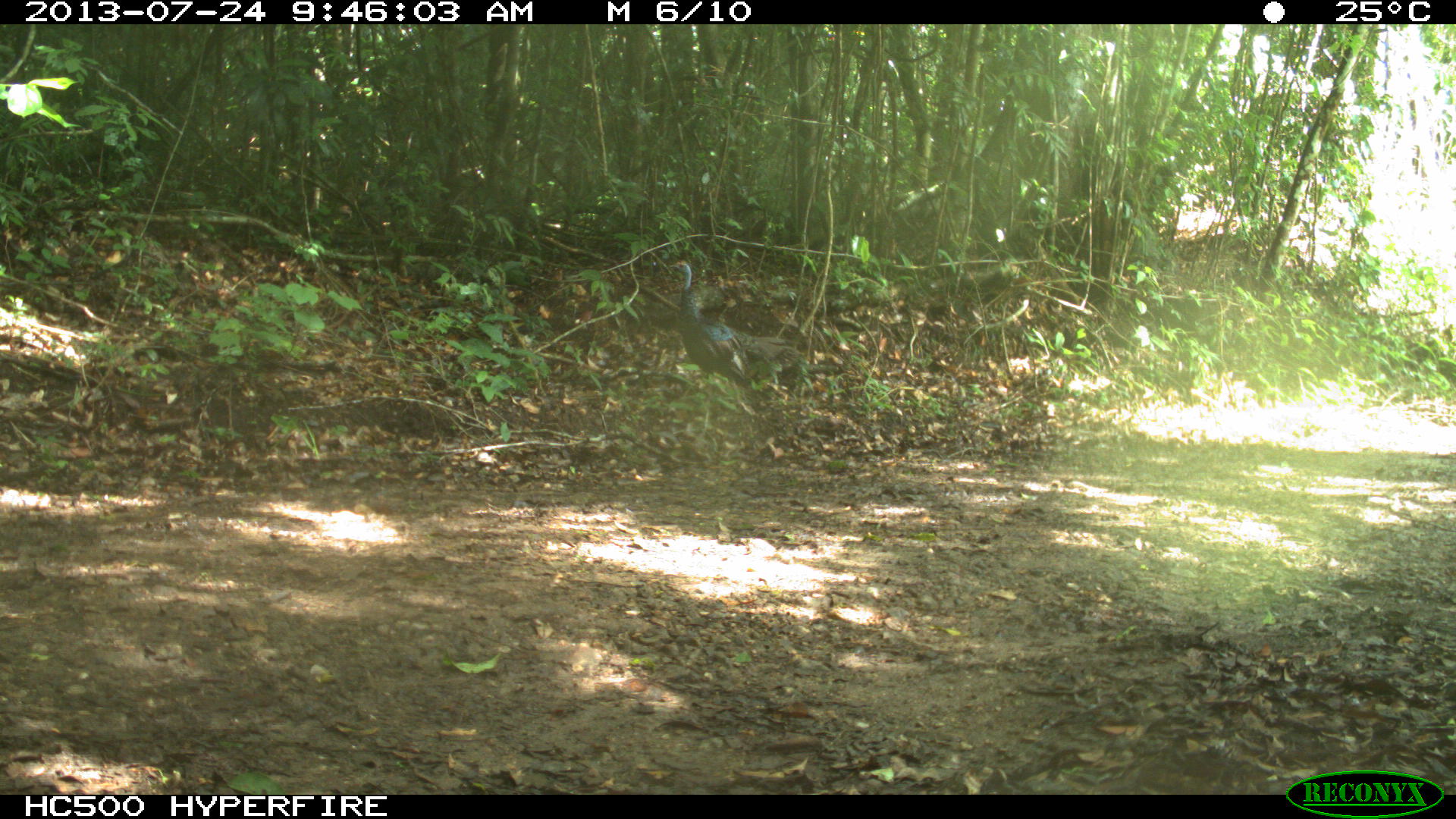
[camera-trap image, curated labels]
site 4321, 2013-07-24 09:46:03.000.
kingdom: Animalia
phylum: Chordata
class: Aves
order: Galliformes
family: Phasianidae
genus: Meleagris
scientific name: Meleagris ocellata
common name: ocellated turkey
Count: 1.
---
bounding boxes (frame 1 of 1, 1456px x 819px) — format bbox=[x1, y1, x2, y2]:
meleagris ocellata: bbox=[668, 259, 806, 406]